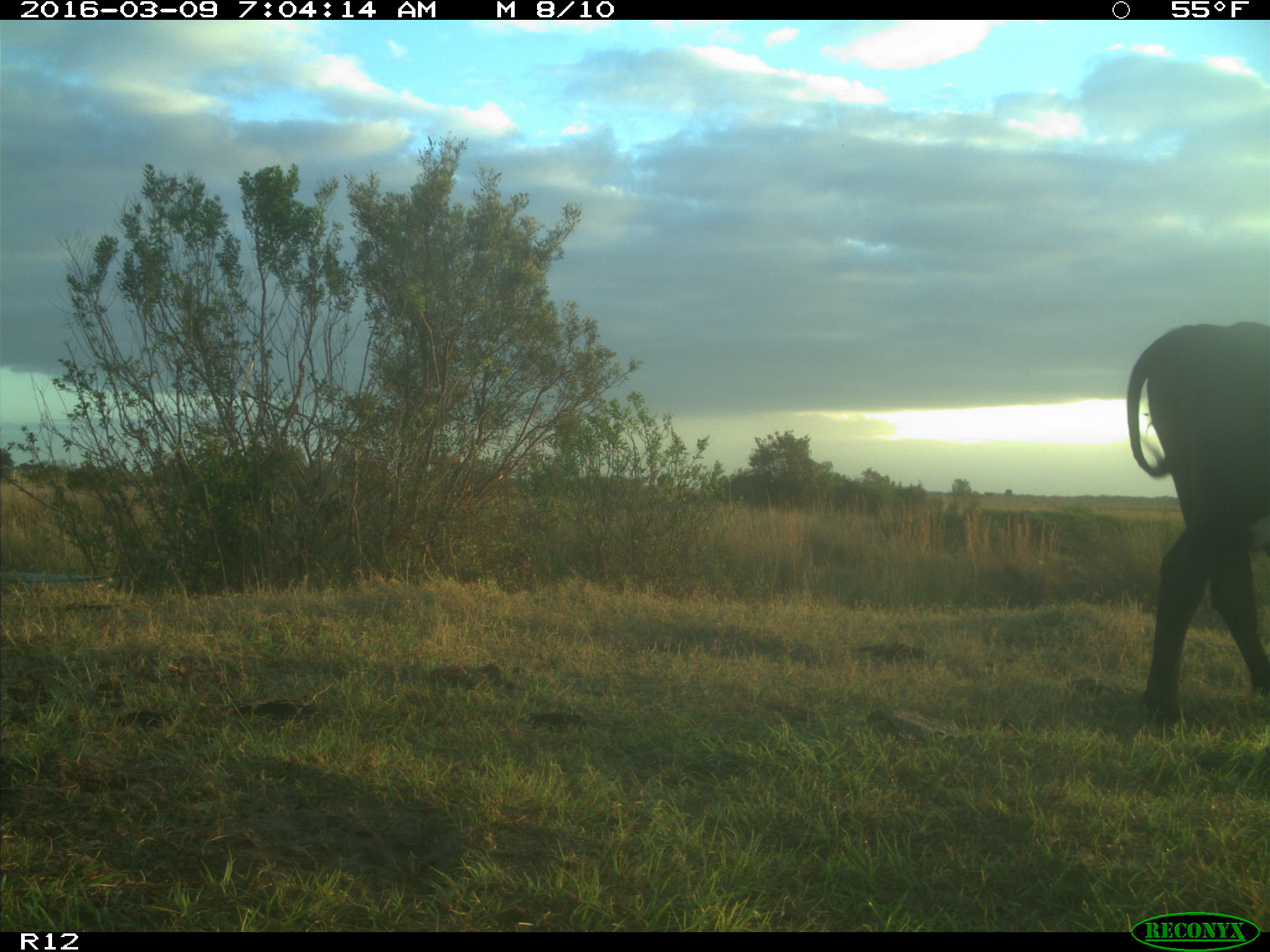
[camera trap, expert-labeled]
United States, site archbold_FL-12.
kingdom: Animalia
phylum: Chordata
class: Mammalia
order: Artiodactyla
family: Bovidae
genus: Bos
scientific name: Bos taurus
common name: domestic cow